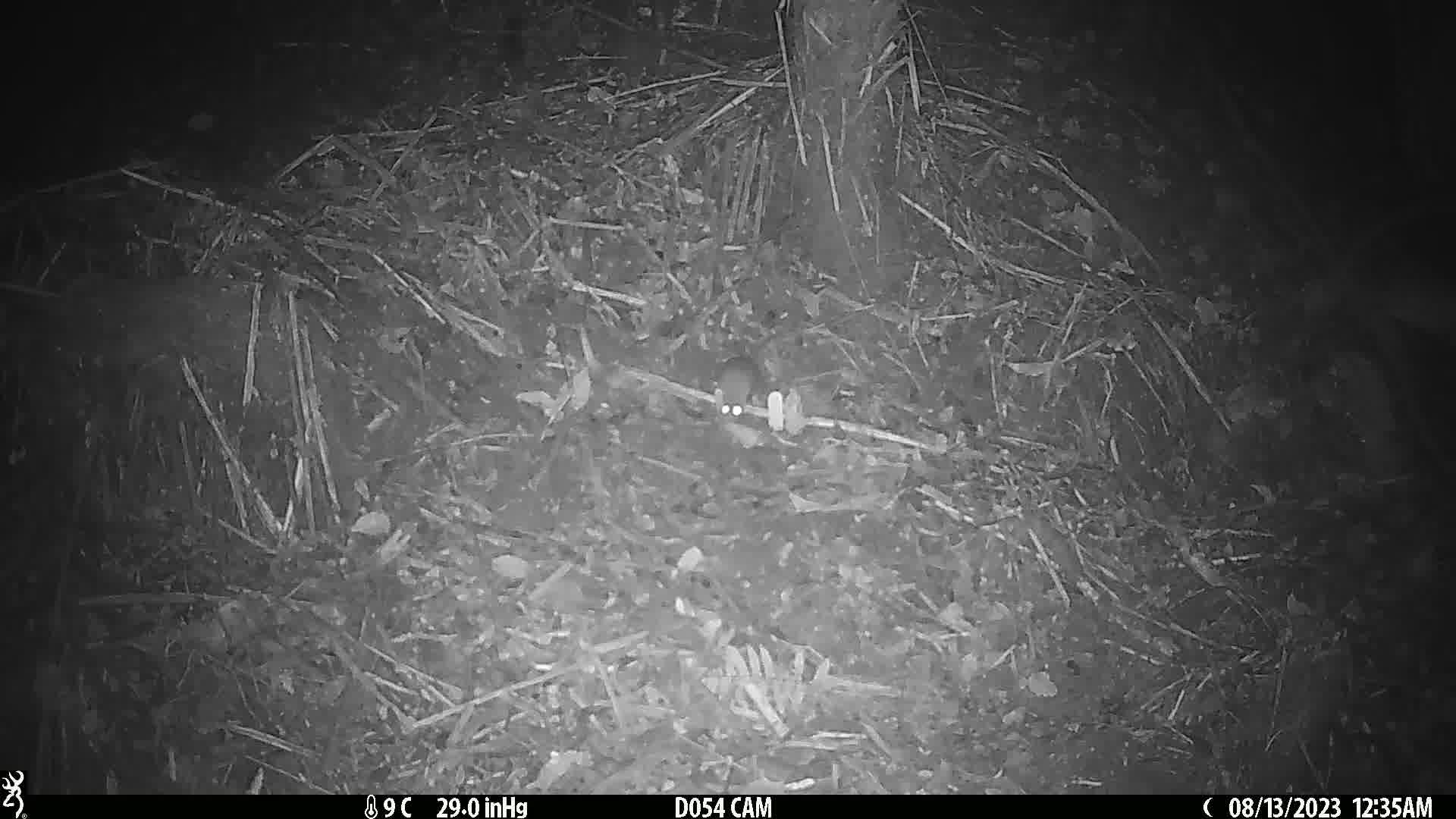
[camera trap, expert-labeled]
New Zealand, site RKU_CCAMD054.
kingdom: Animalia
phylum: Chordata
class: Mammalia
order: Rodentia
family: Muridae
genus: Rattus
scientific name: Rattus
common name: rat